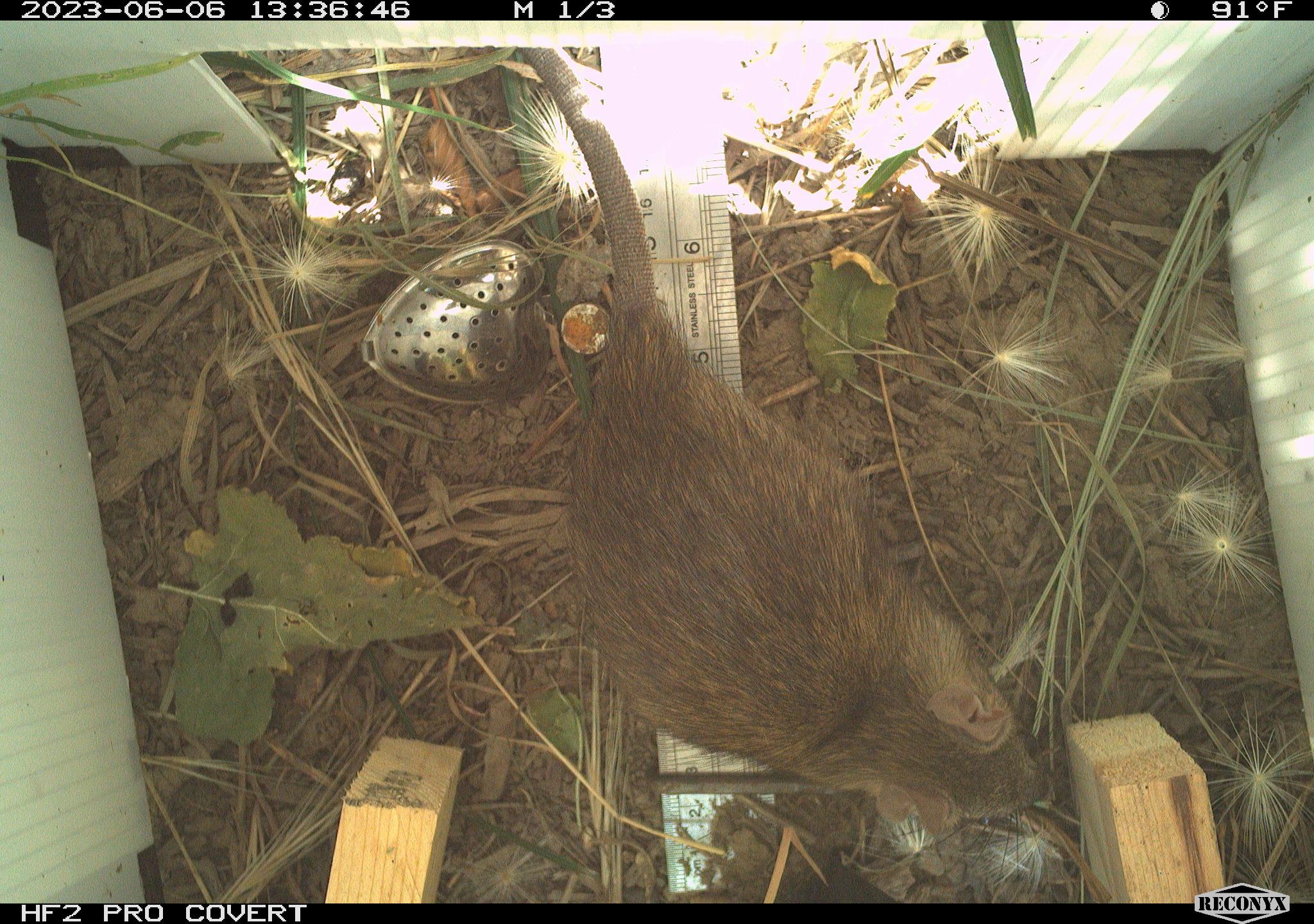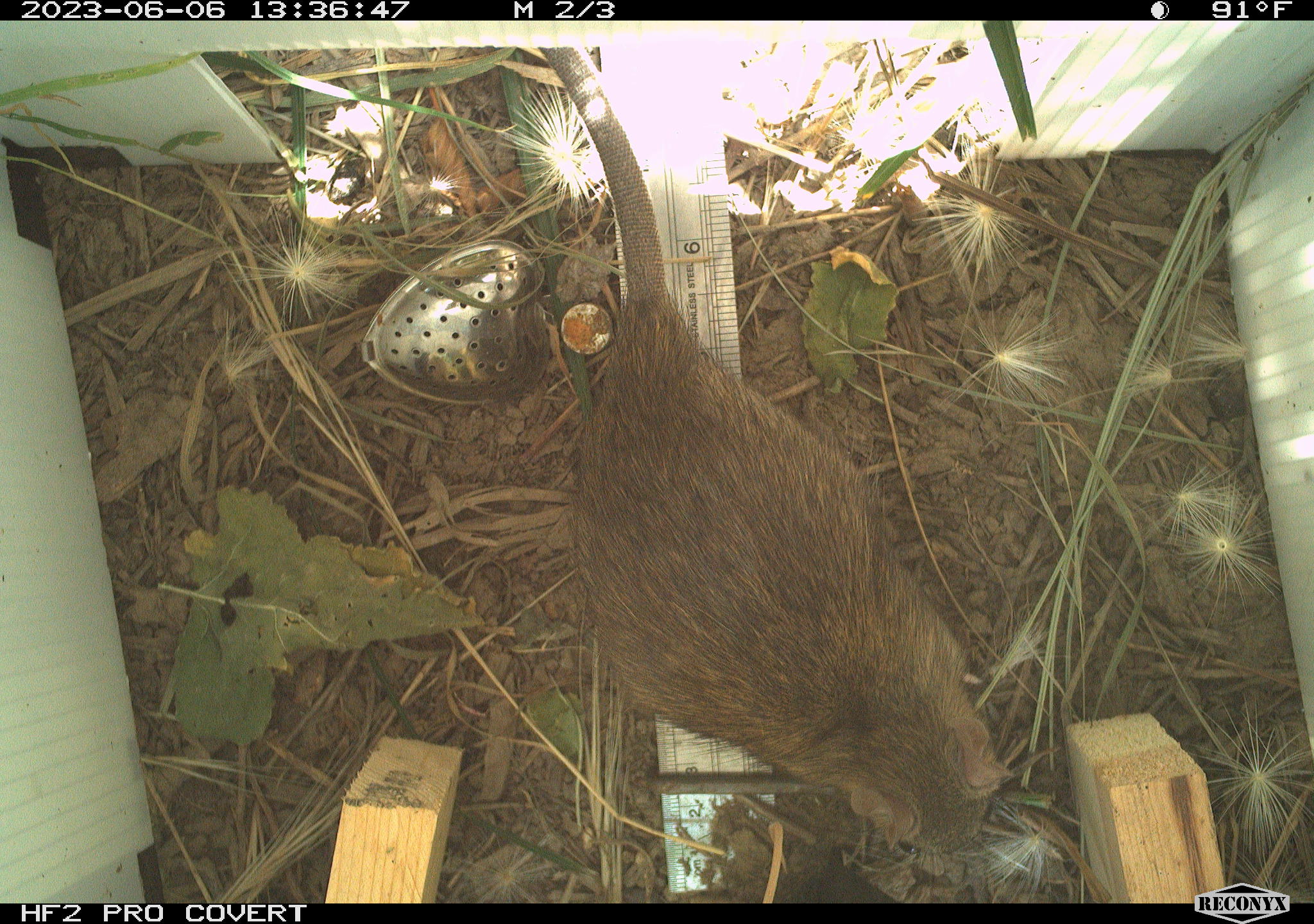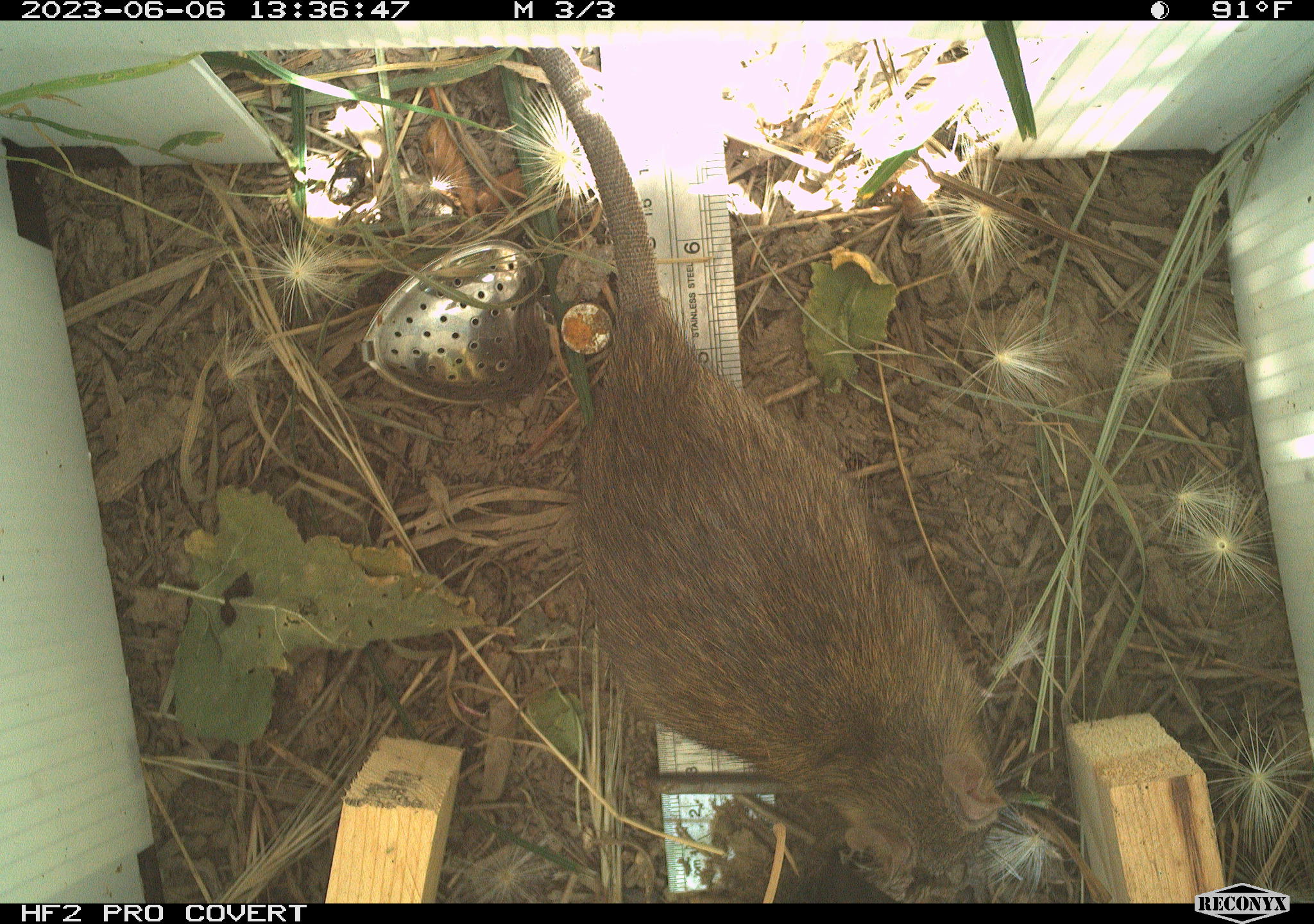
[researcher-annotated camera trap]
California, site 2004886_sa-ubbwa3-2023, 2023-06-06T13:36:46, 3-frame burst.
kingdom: Animalia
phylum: Chordata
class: Mammalia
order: Rodentia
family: Muridae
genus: Rattus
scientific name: Rattus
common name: rat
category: rattus species